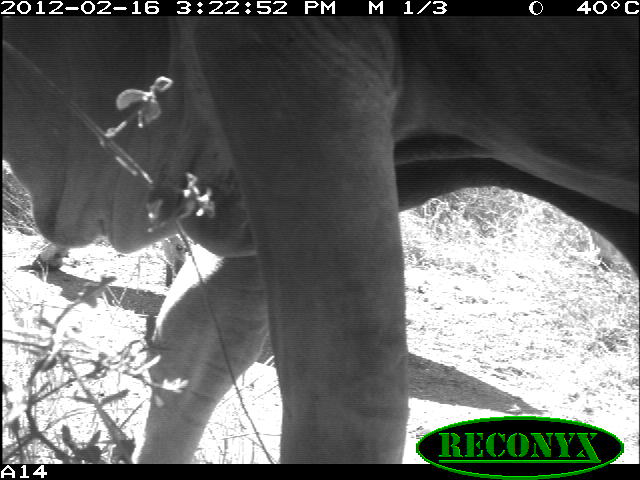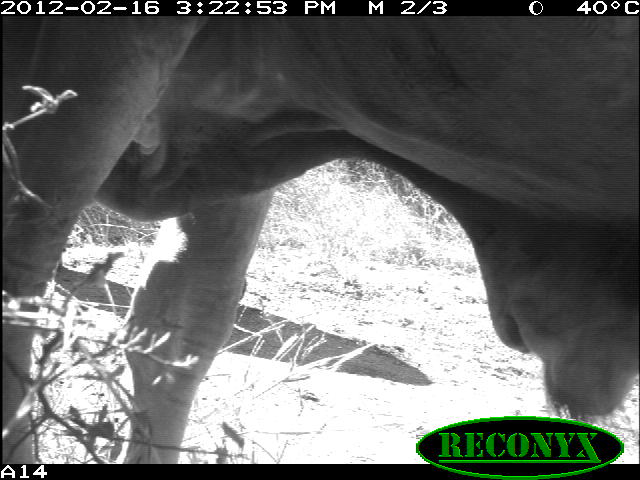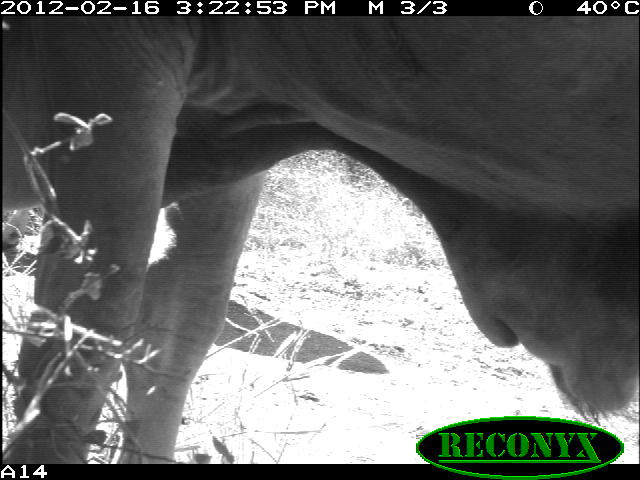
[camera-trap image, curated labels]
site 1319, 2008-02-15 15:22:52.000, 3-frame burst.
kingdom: Animalia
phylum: Chordata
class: Mammalia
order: Artiodactyla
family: Bovidae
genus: Bos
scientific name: Bos taurus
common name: domestic cattle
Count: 2.